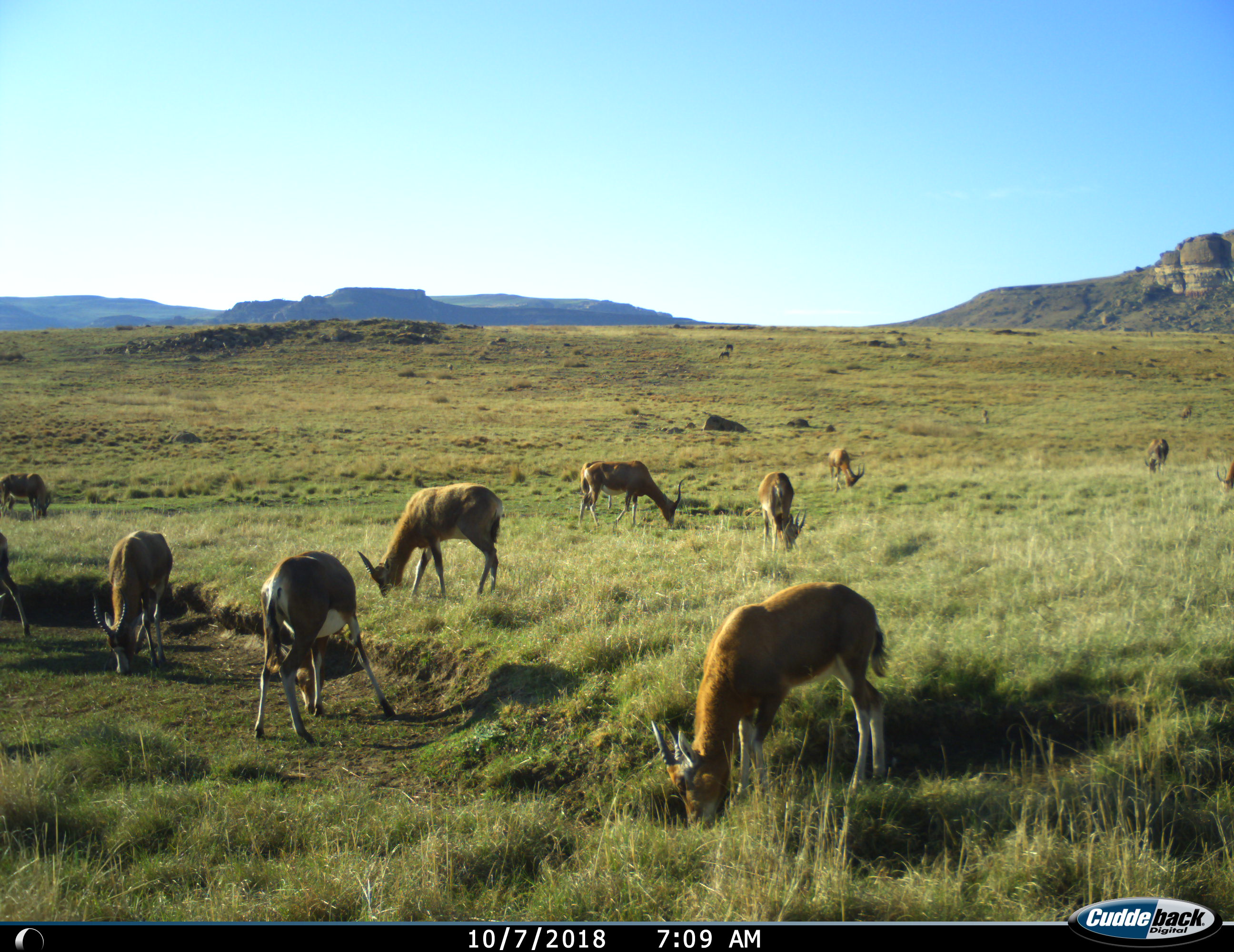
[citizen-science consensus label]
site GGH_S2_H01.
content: unidentified animal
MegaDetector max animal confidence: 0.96